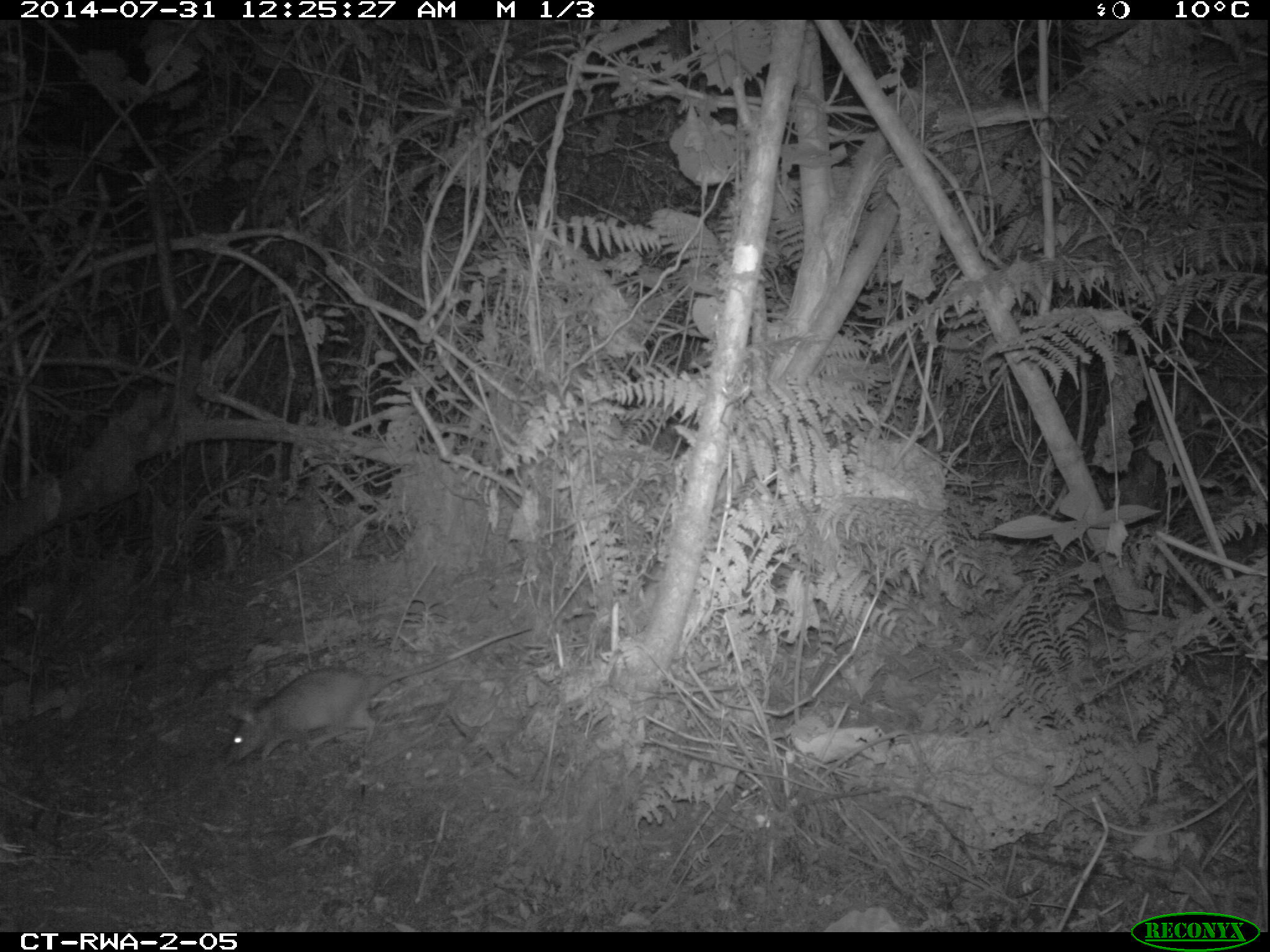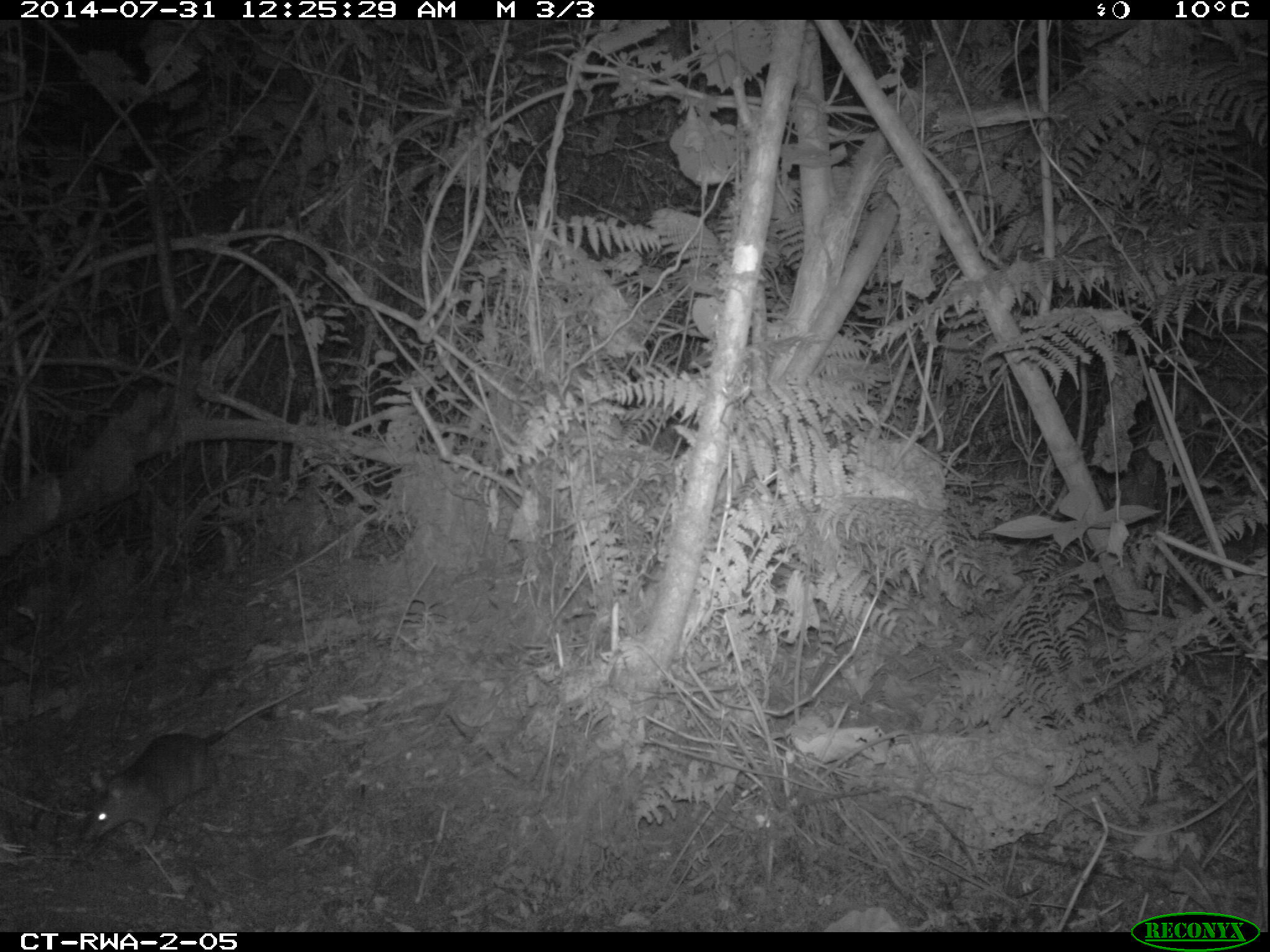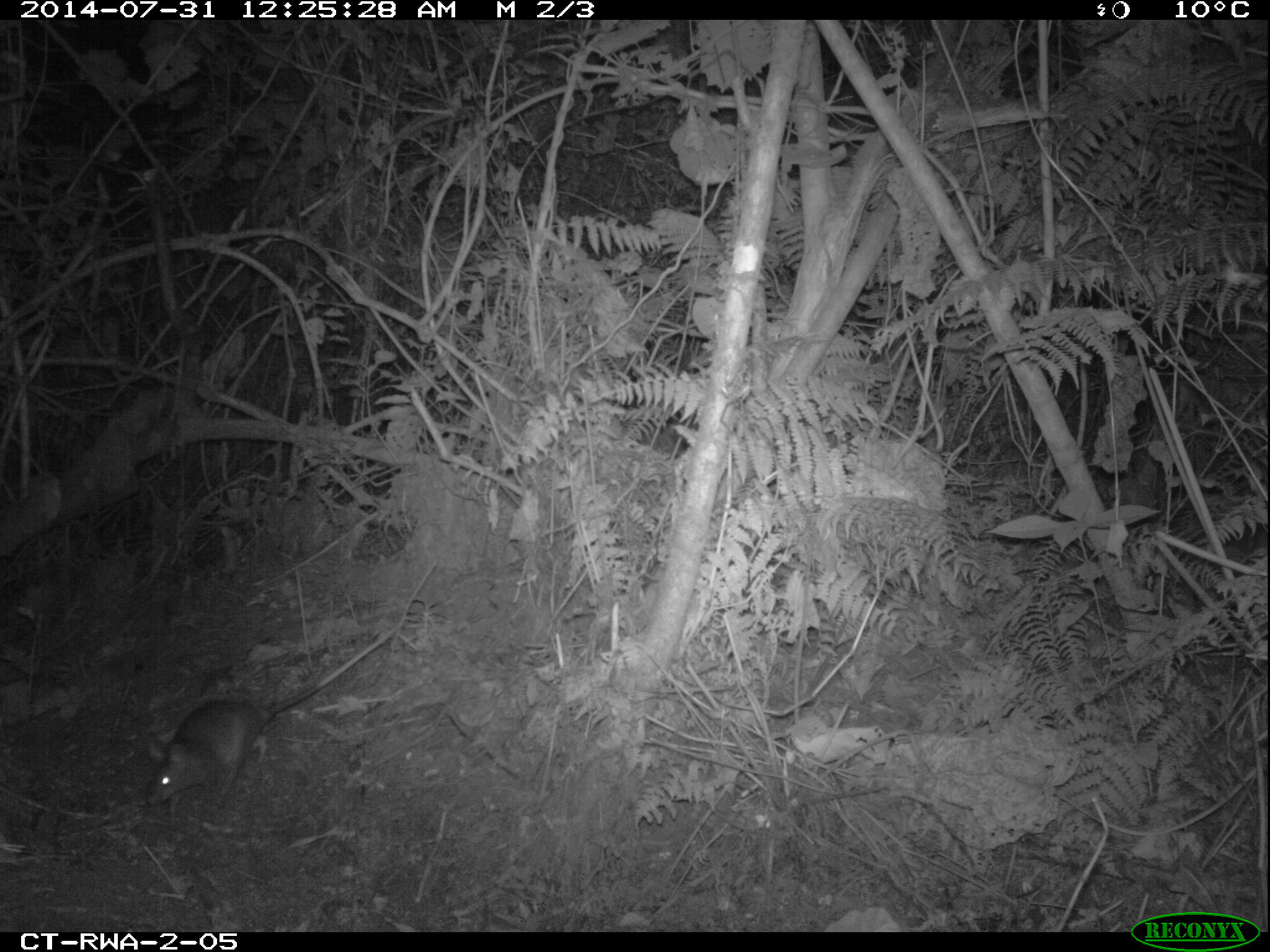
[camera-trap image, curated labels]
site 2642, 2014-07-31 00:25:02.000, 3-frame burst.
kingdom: Animalia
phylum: Chordata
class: Mammalia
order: Rodentia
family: Nesomyidae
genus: Cricetomys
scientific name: Cricetomys gambianus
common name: african giant pouched rat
Cricetomys gambianus (african giant pouched rat), count 1.